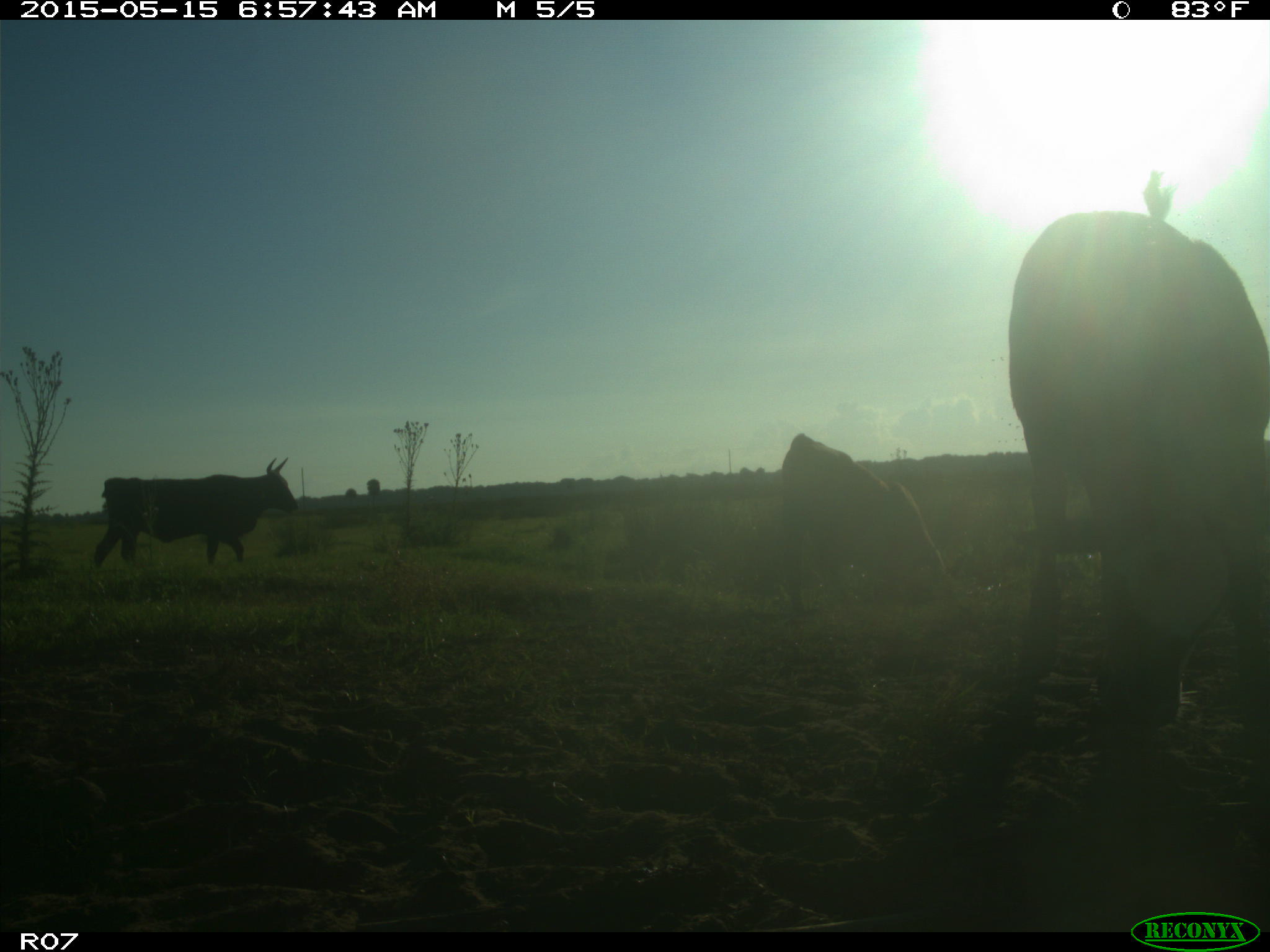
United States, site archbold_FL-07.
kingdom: Animalia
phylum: Chordata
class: Mammalia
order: Artiodactyla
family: Bovidae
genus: Bos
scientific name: Bos taurus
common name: domestic cow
Bos taurus (domestic cow).